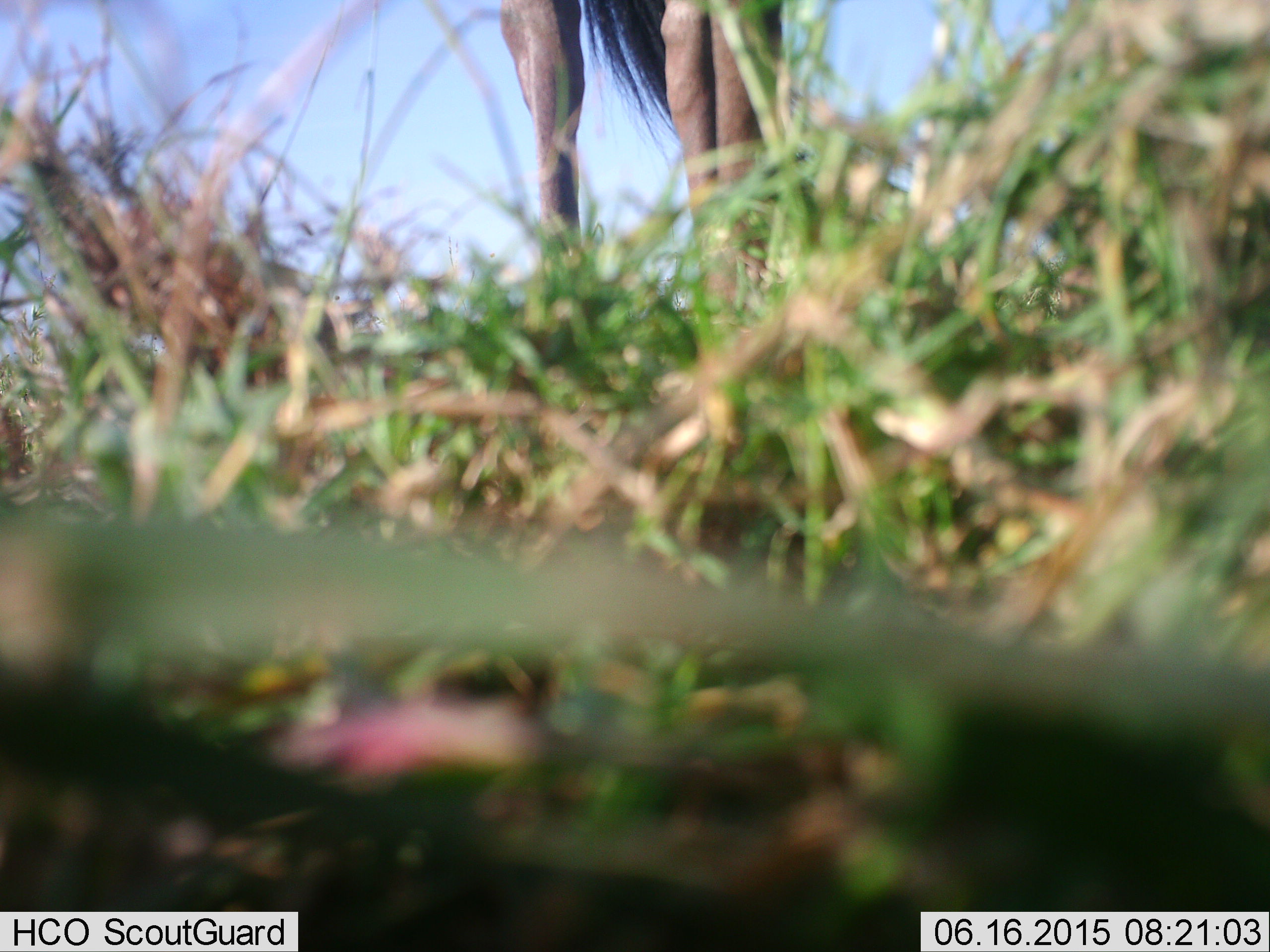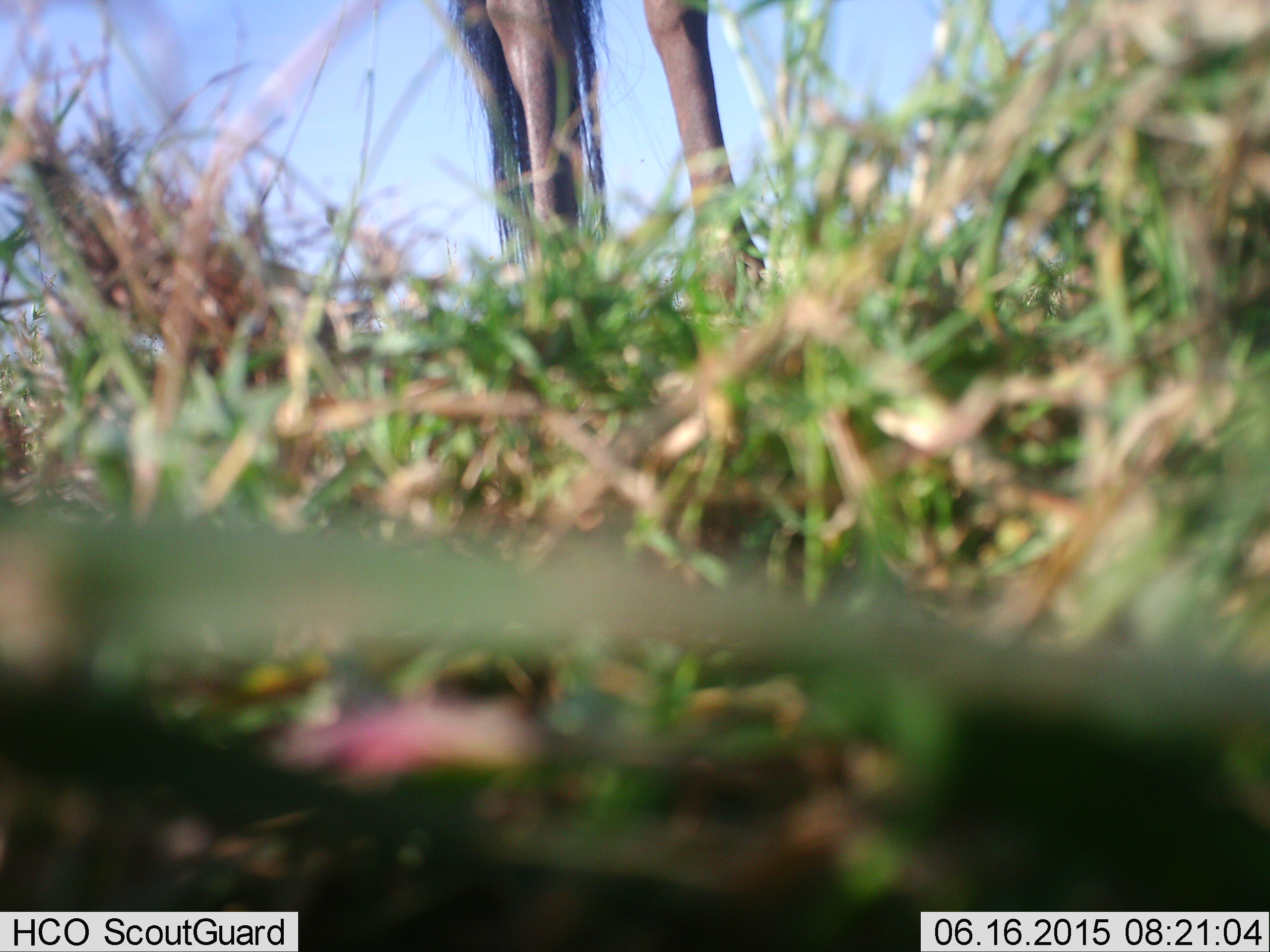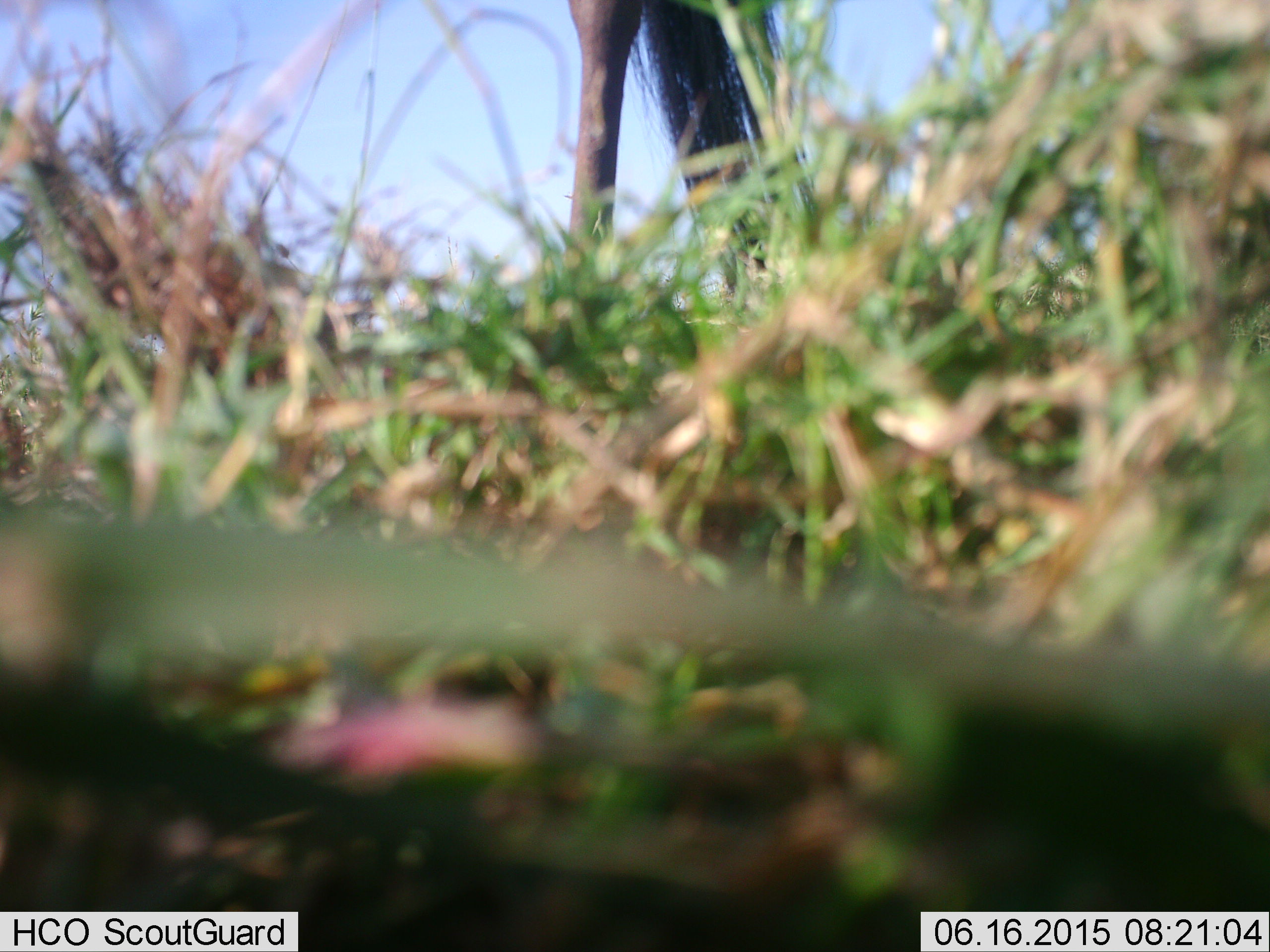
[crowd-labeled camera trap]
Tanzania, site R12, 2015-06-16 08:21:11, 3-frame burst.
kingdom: Animalia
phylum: Chordata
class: Mammalia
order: Artiodactyla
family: Bovidae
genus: Connochaetes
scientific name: Connochaetes taurinus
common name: blue wildebeest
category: wildebeest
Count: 1.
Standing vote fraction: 50%.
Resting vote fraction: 0%.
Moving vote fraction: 50%.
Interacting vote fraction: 0%.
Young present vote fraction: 0%.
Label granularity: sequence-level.